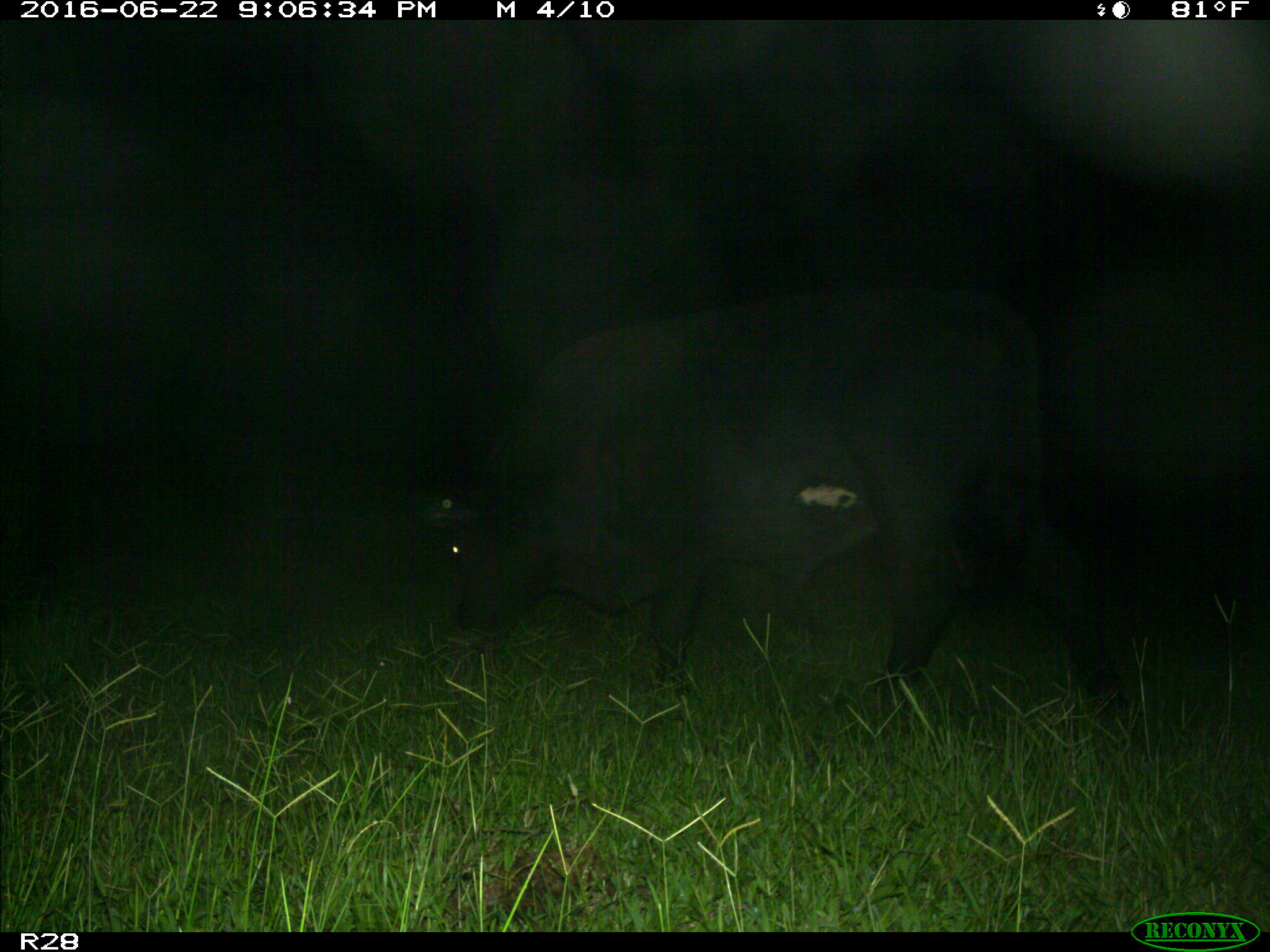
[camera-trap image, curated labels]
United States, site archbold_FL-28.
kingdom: Animalia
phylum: Chordata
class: Mammalia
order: Artiodactyla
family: Bovidae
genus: Bos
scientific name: Bos taurus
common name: domestic cow